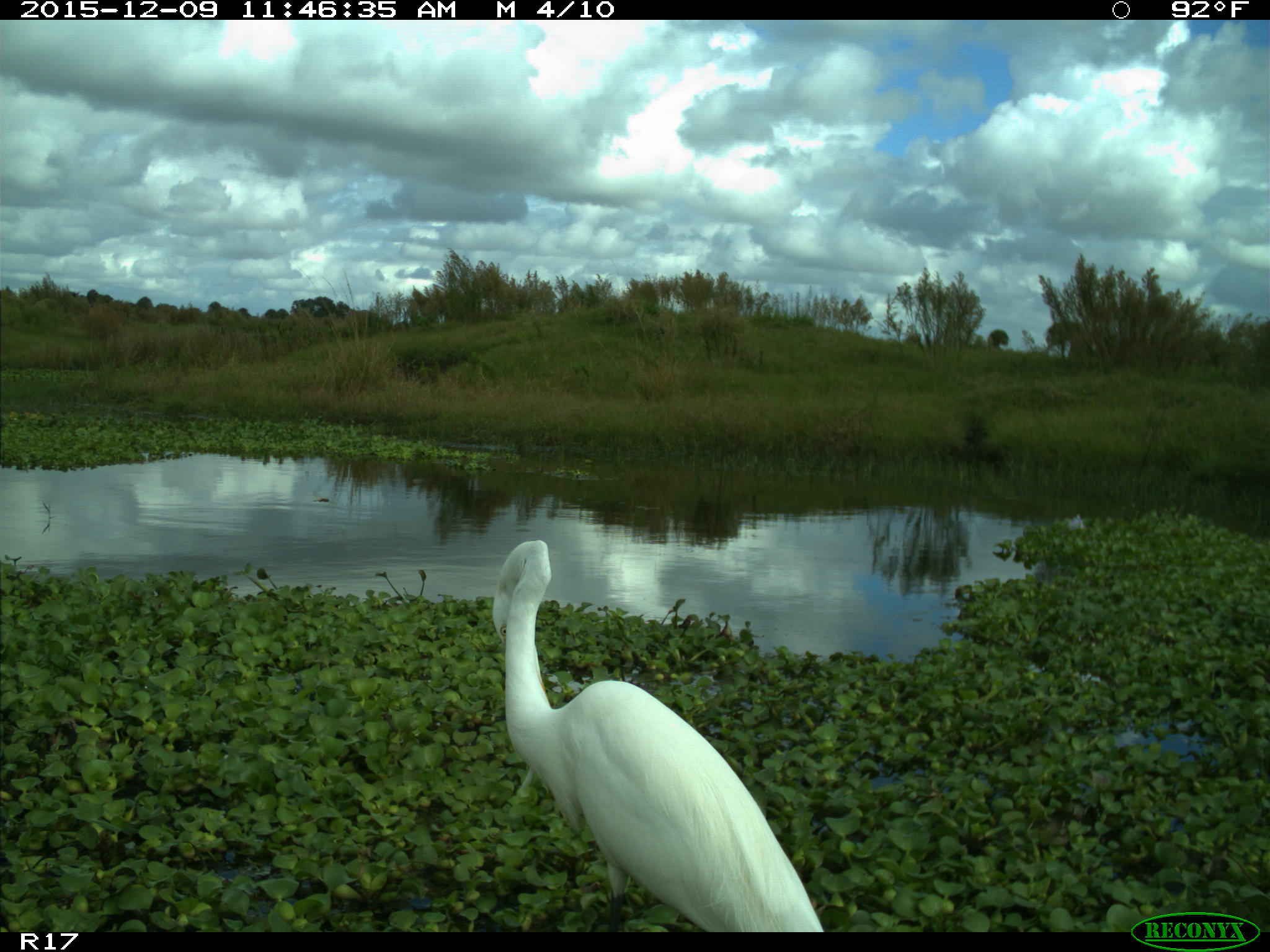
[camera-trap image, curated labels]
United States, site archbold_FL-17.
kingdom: Animalia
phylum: Chordata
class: Aves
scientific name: Aves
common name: birds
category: unidentified bird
Unidentified bird (birds) (Aves).